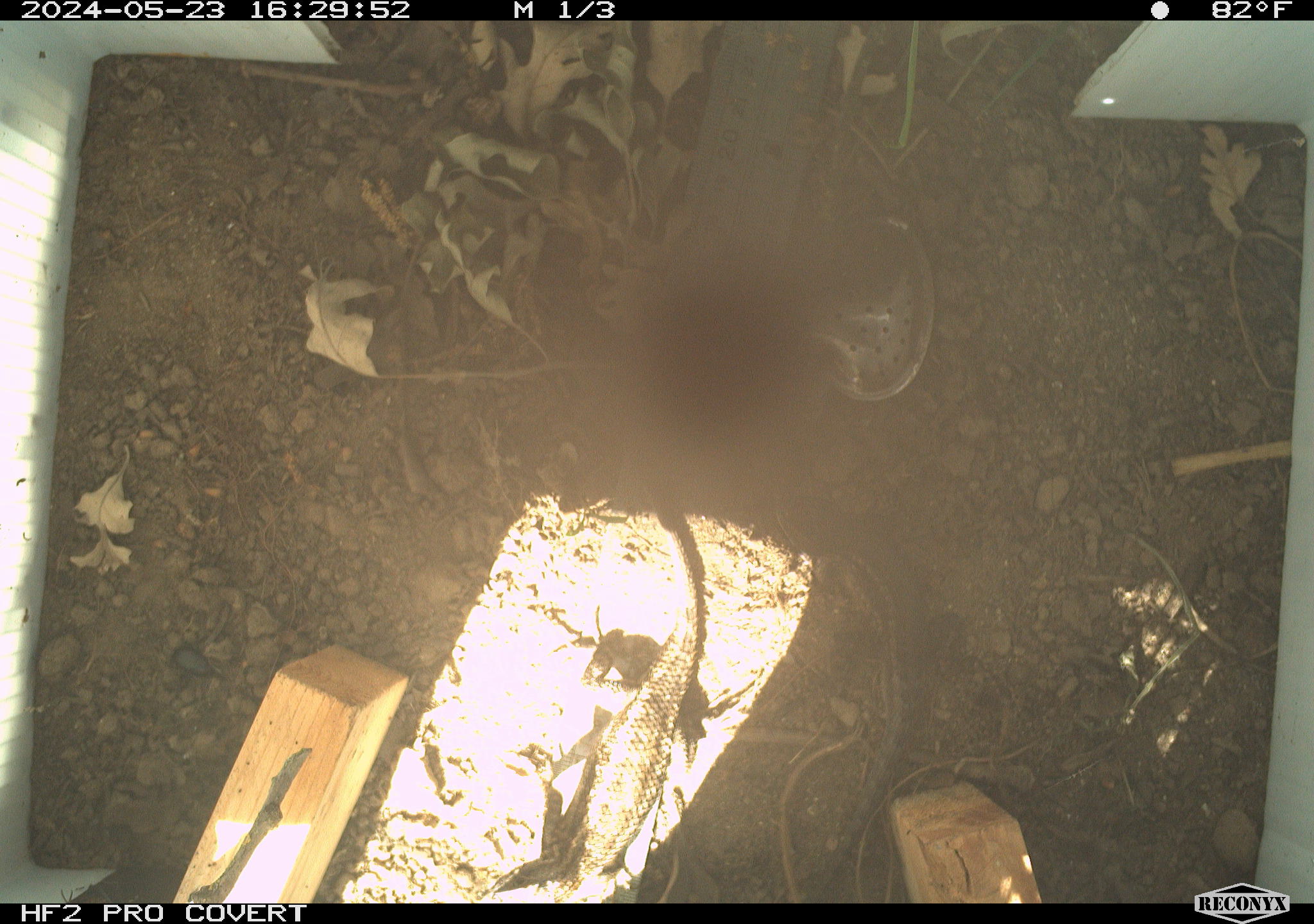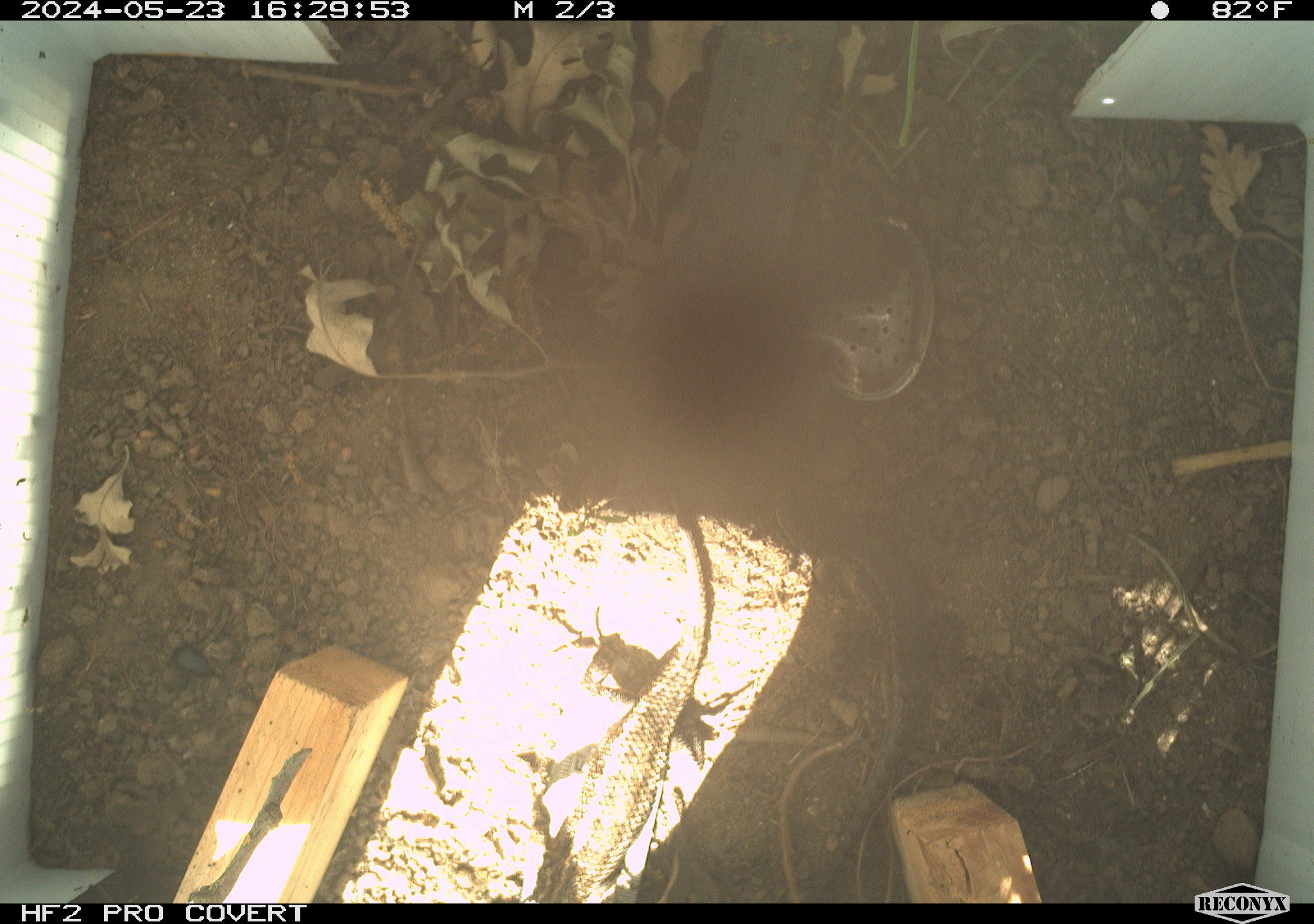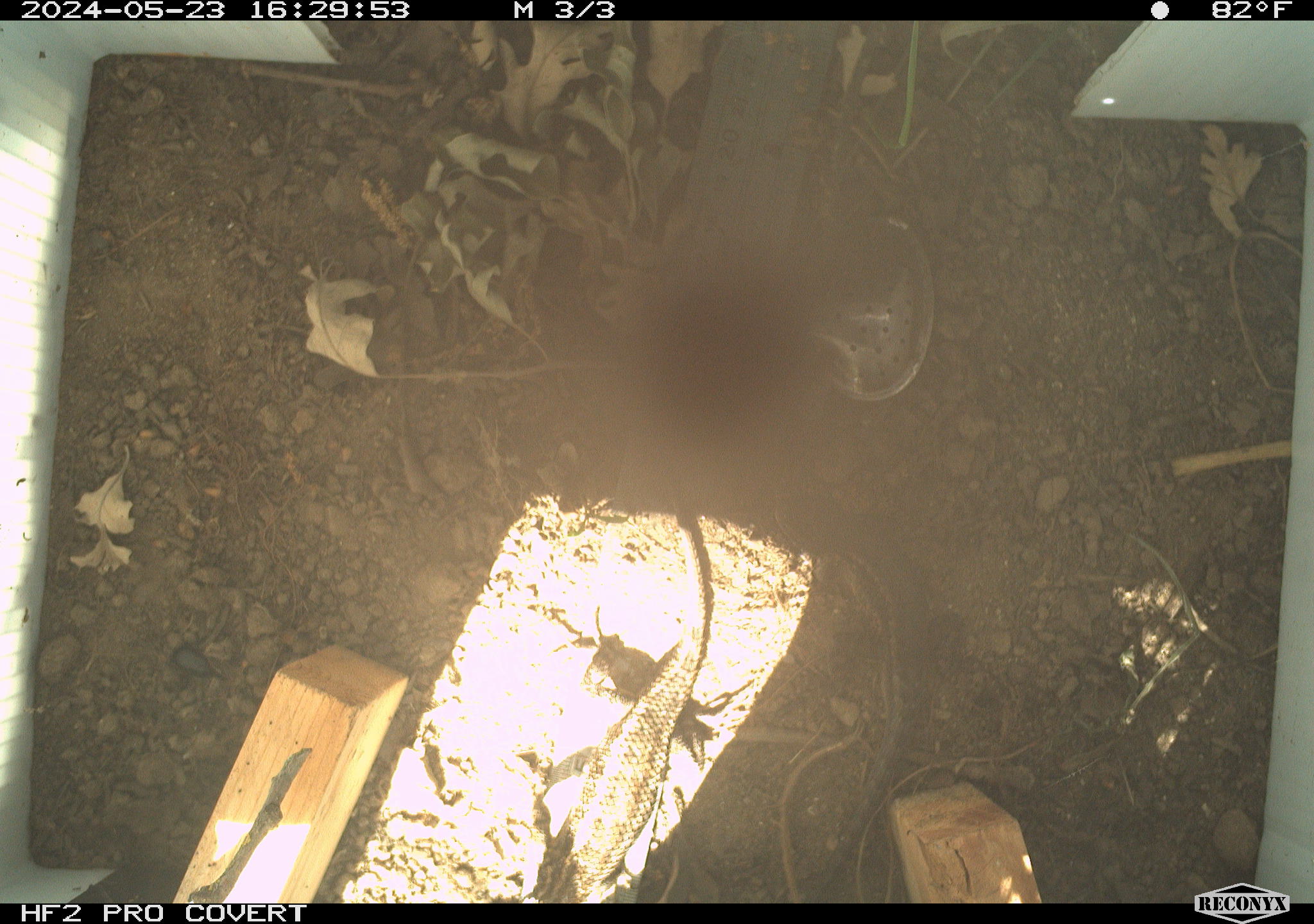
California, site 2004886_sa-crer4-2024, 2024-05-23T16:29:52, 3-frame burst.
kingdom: Animalia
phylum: Chordata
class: Reptilia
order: Squamata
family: Phrynosomatidae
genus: Sceloporus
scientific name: Sceloporus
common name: spiny lizards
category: sceloporus species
Sceloporus species (spiny lizards) (Sceloporus).